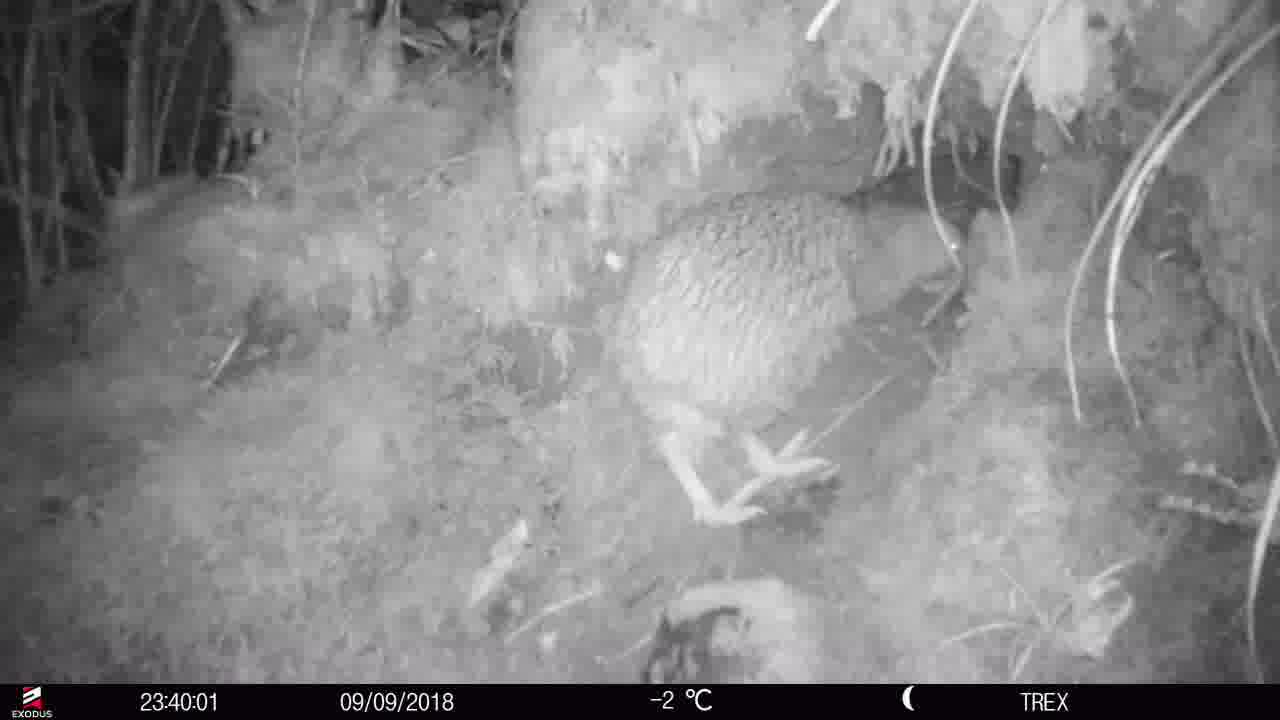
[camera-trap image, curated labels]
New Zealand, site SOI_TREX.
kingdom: Animalia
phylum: Chordata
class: Aves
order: Apterygiformes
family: Apterygidae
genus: Apteryx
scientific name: Apteryx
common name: kiwi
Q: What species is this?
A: Kiwi (Apteryx).